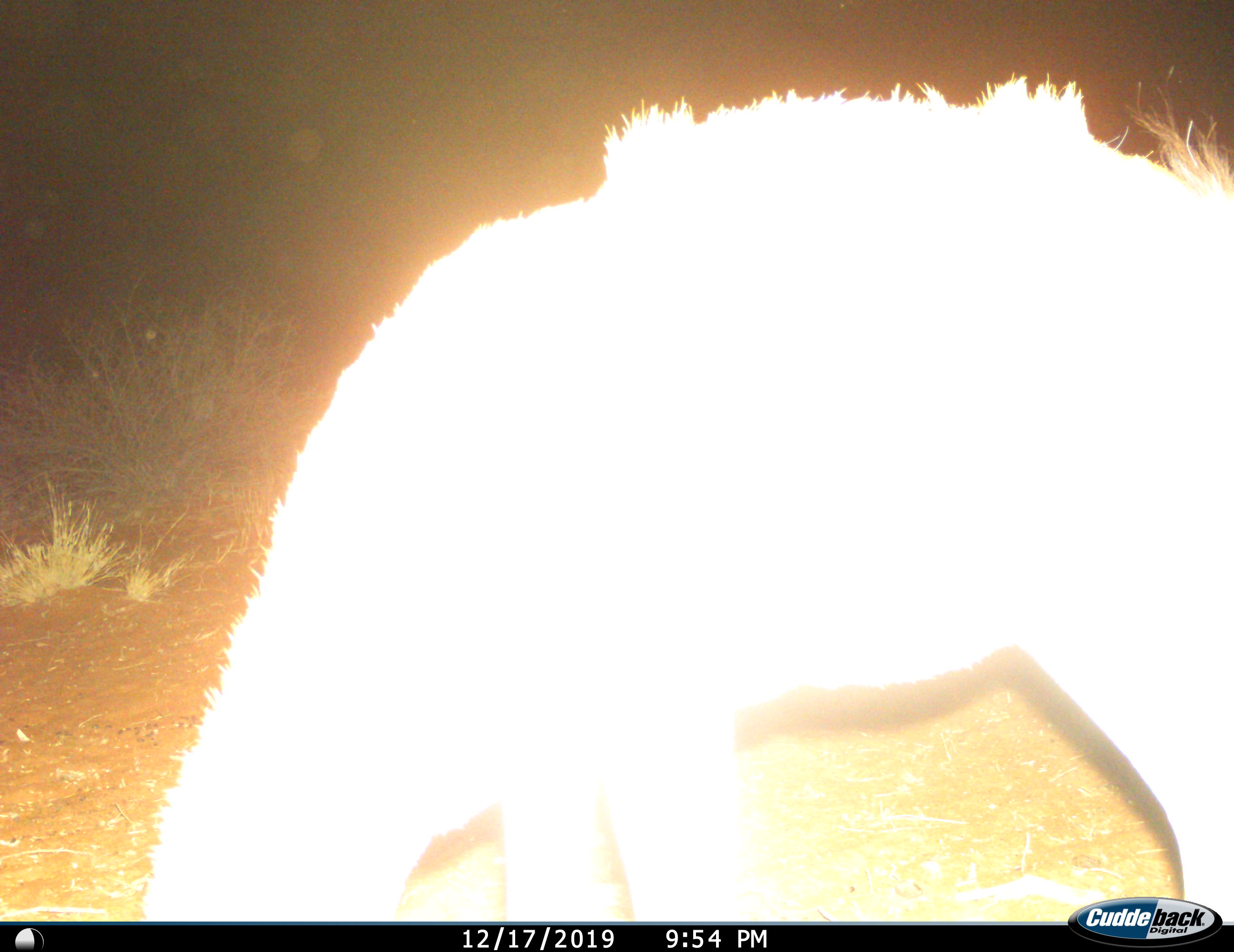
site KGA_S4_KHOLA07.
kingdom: Animalia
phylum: Chordata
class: Mammalia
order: Carnivora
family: Hyaenidae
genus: Crocuta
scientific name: Crocuta crocuta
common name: spotted hyena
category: hyenaspotted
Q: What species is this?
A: Hyenaspotted (spotted hyena) (Crocuta crocuta).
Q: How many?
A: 1.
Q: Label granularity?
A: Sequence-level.